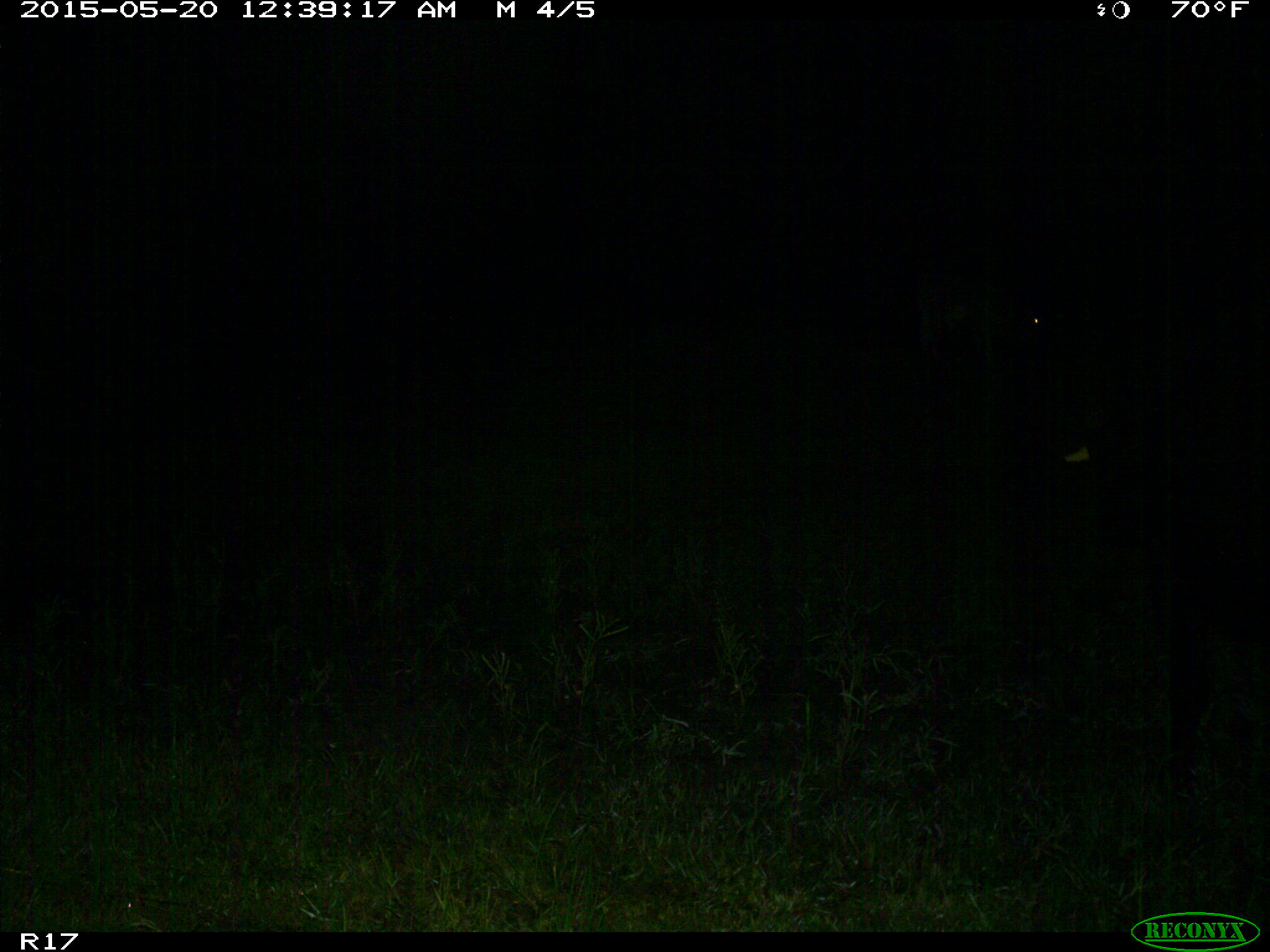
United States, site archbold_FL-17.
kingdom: Animalia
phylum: Chordata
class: Mammalia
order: Artiodactyla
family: Bovidae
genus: Bos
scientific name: Bos taurus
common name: domestic cow